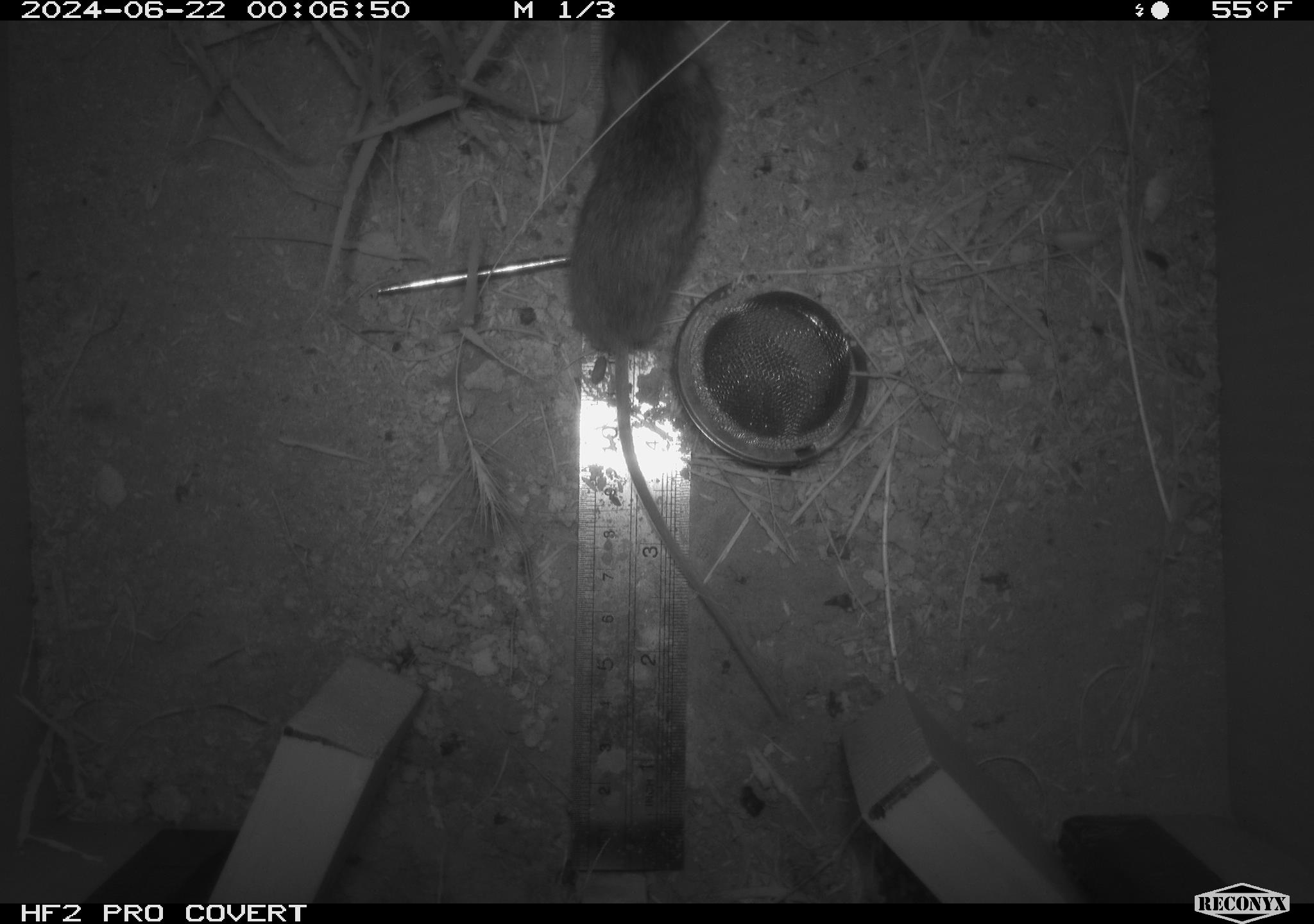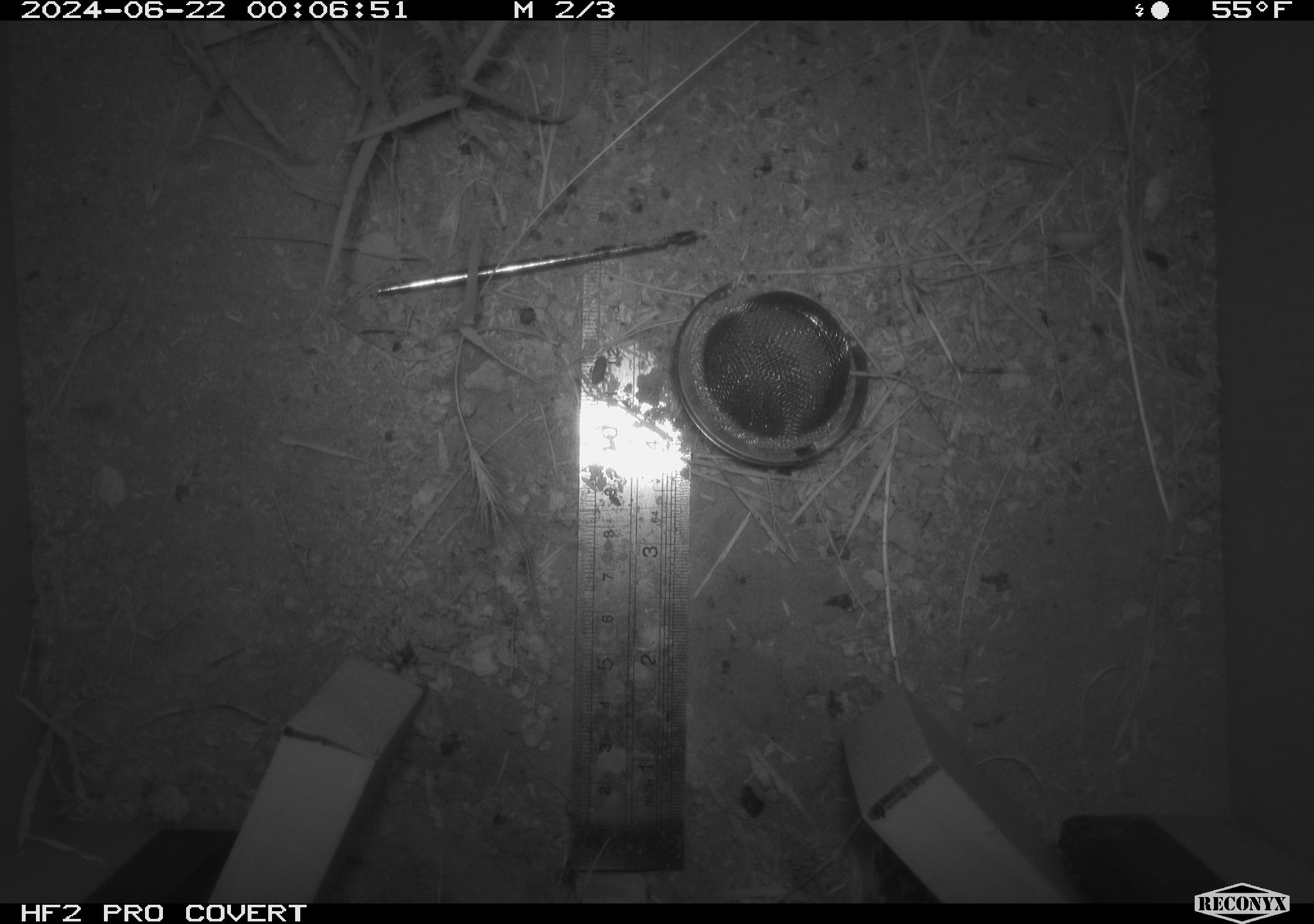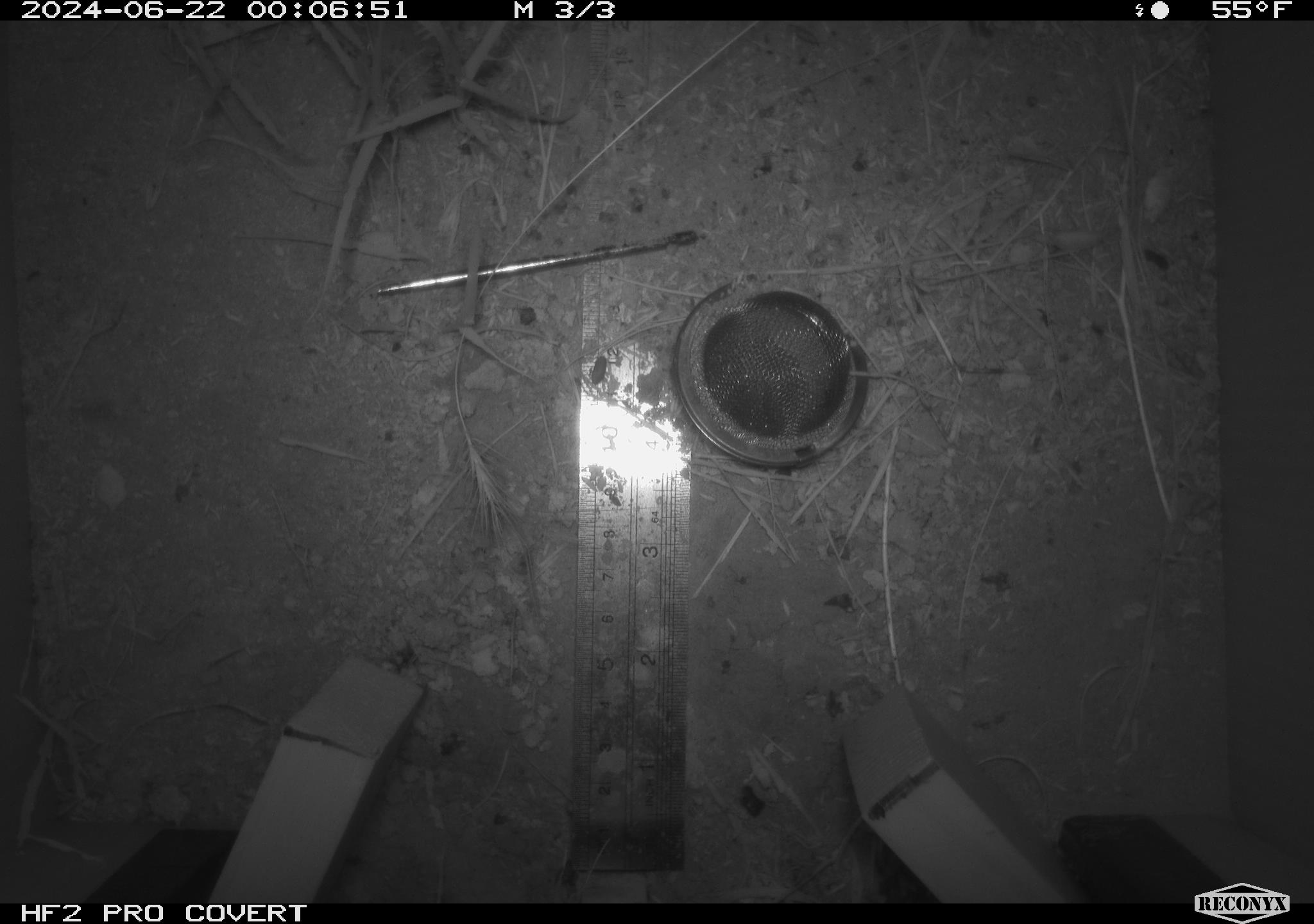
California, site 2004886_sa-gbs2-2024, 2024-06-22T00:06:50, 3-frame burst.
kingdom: Animalia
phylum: Chordata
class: Mammalia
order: Rodentia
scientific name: Rodentia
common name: mouse species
Mouse species (Rodentia).